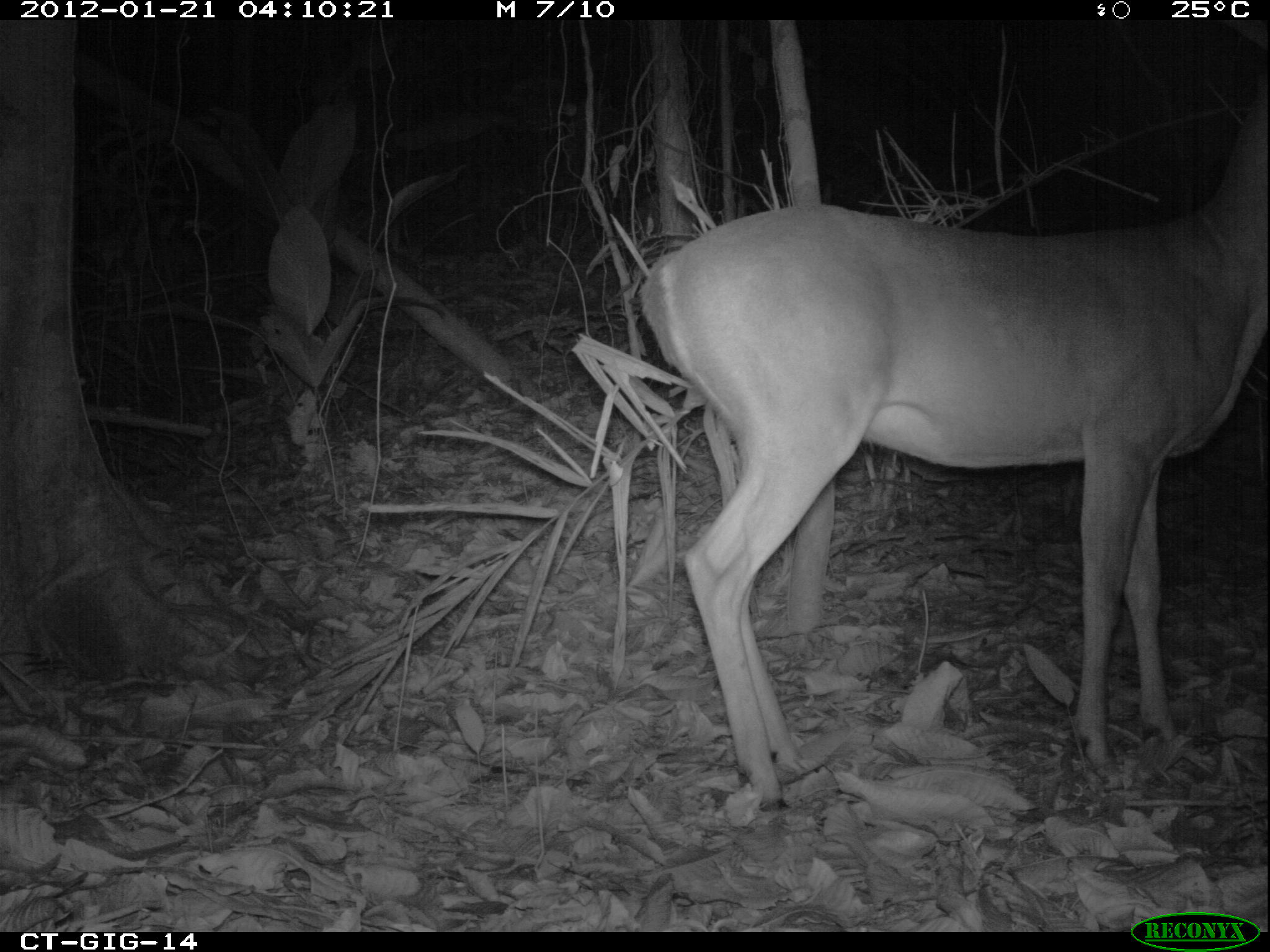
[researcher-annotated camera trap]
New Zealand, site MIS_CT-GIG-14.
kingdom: Animalia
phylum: Chordata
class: Mammalia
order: Artiodactyla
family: Cervidae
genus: Odocoileus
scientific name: Odocoileus virginianus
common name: white-tailed deer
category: white tailed deer